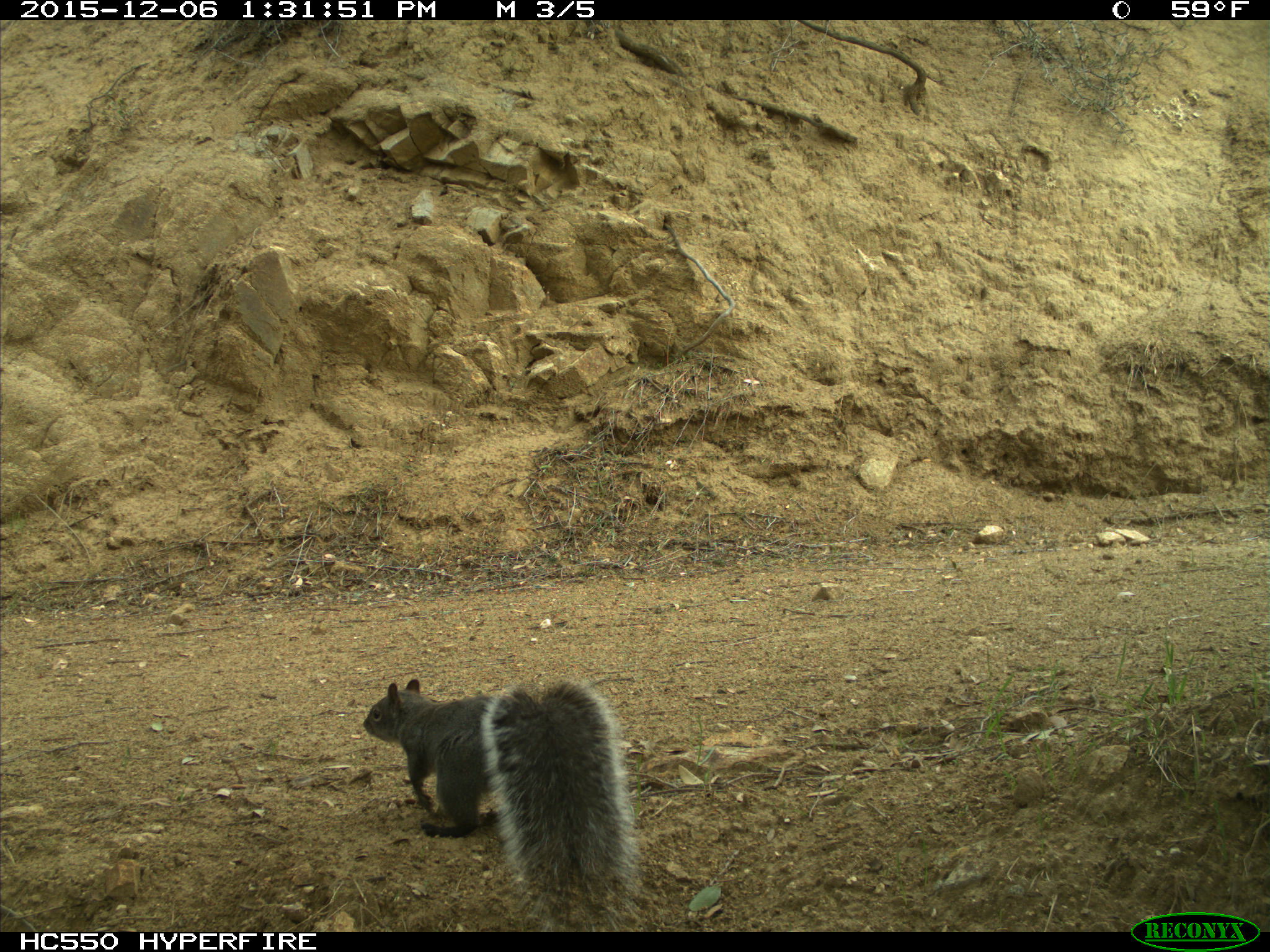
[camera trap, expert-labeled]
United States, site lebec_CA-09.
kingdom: Animalia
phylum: Chordata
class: Mammalia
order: Rodentia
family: Sciuridae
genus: Sciurus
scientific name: Sciurus carolinensis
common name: eastern gray squirrel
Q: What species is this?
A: Sciurus carolinensis (eastern gray squirrel).